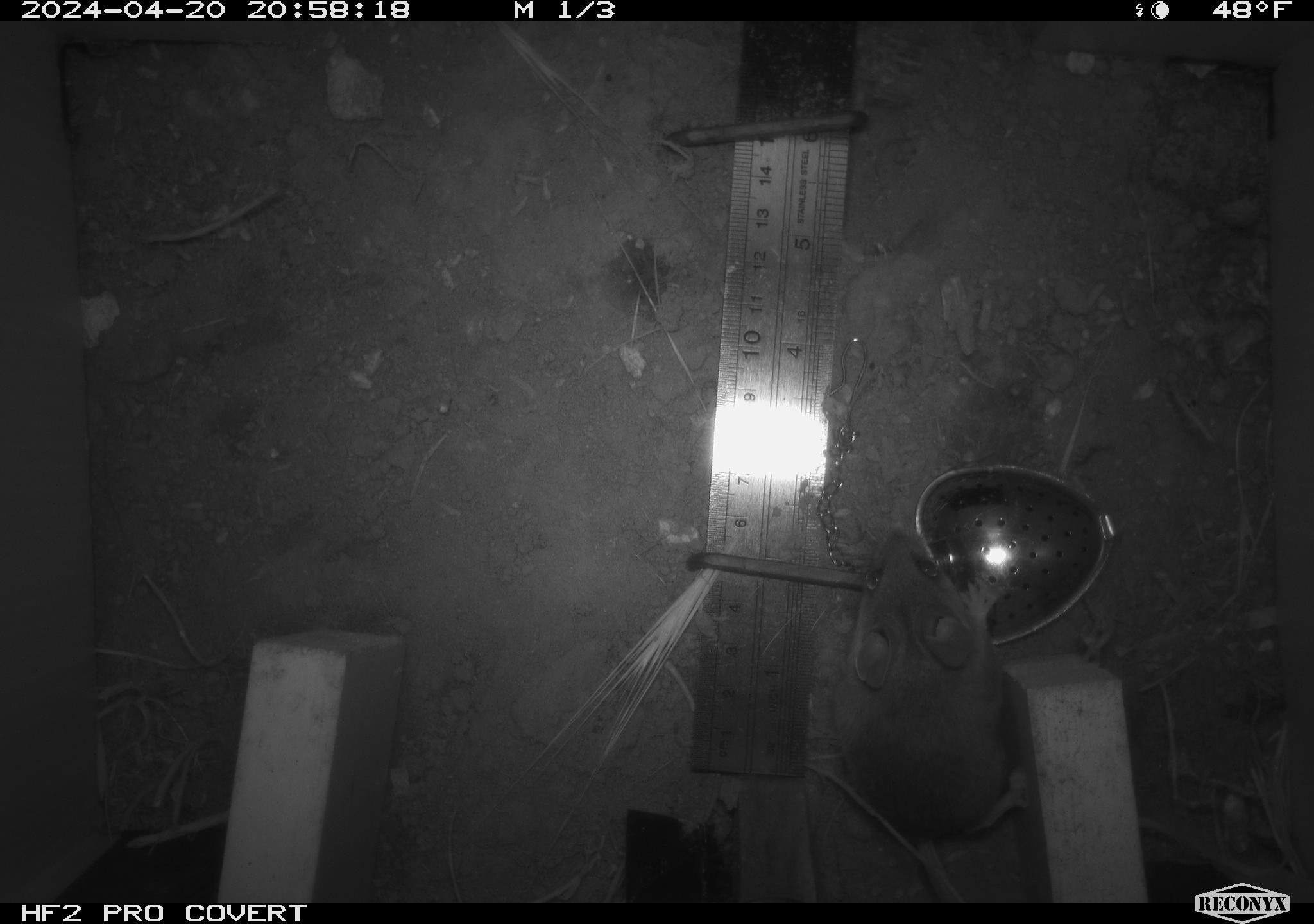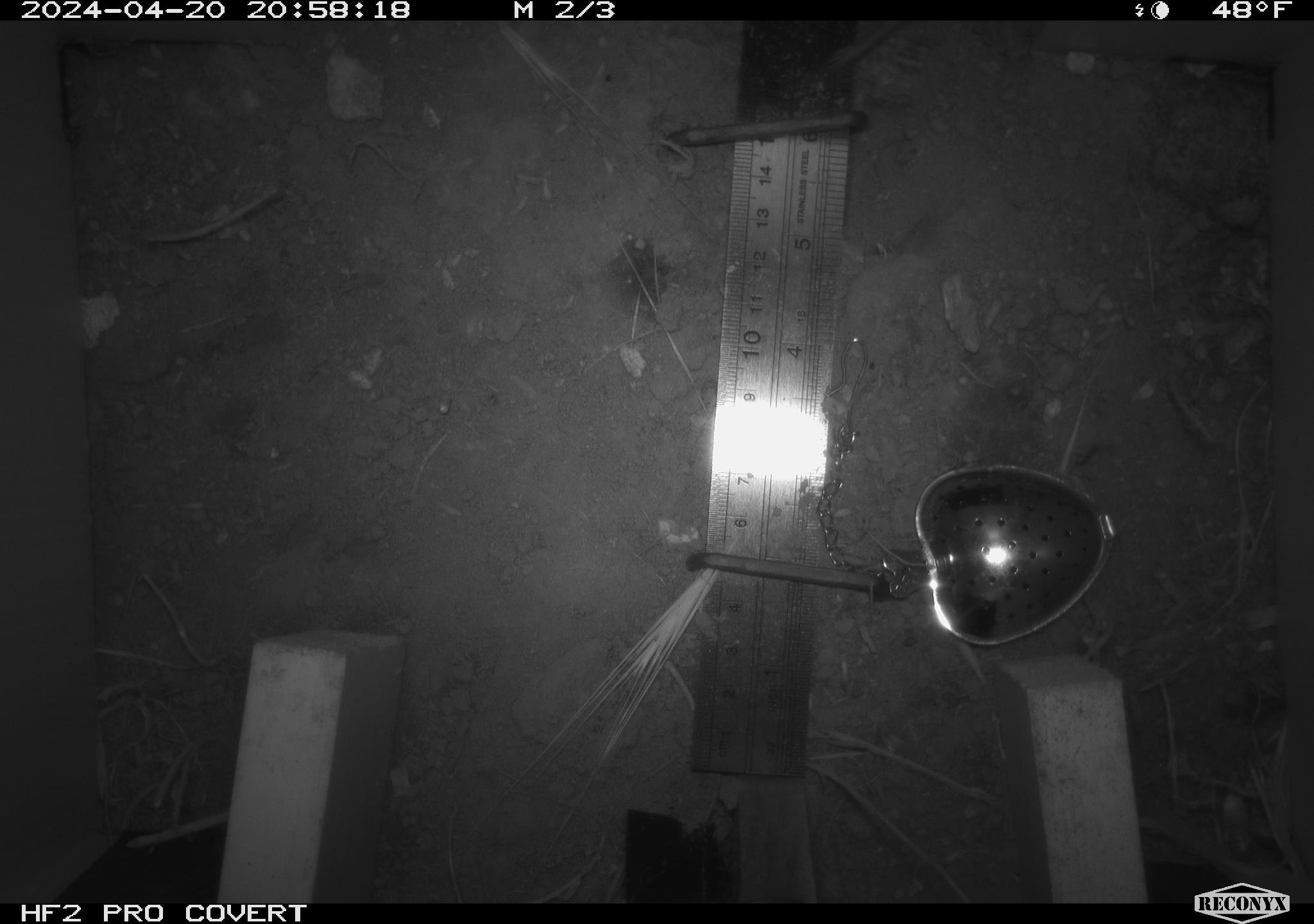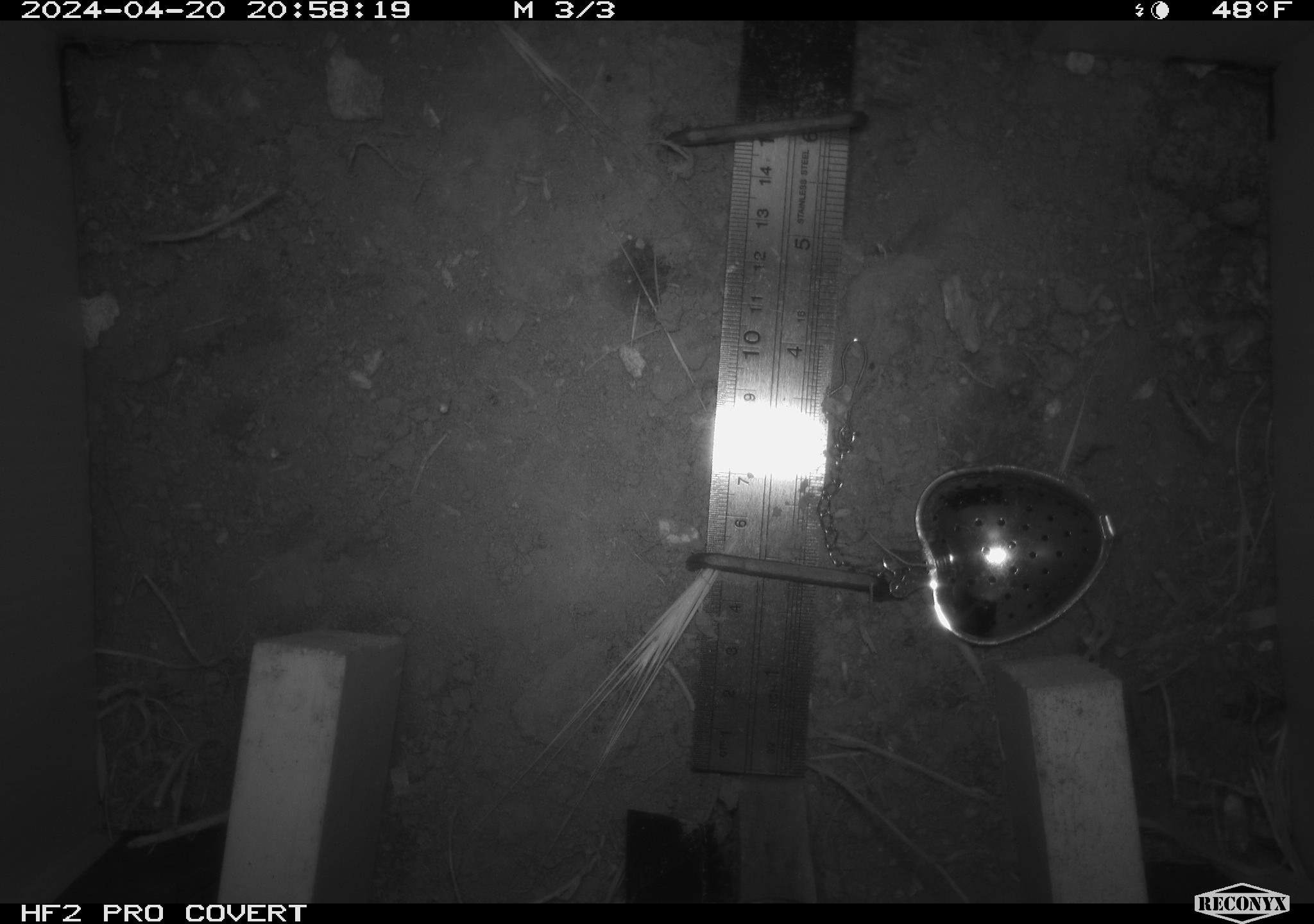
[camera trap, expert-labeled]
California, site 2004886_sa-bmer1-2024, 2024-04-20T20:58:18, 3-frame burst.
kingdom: Animalia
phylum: Chordata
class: Mammalia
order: Rodentia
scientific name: Rodentia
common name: mouse species